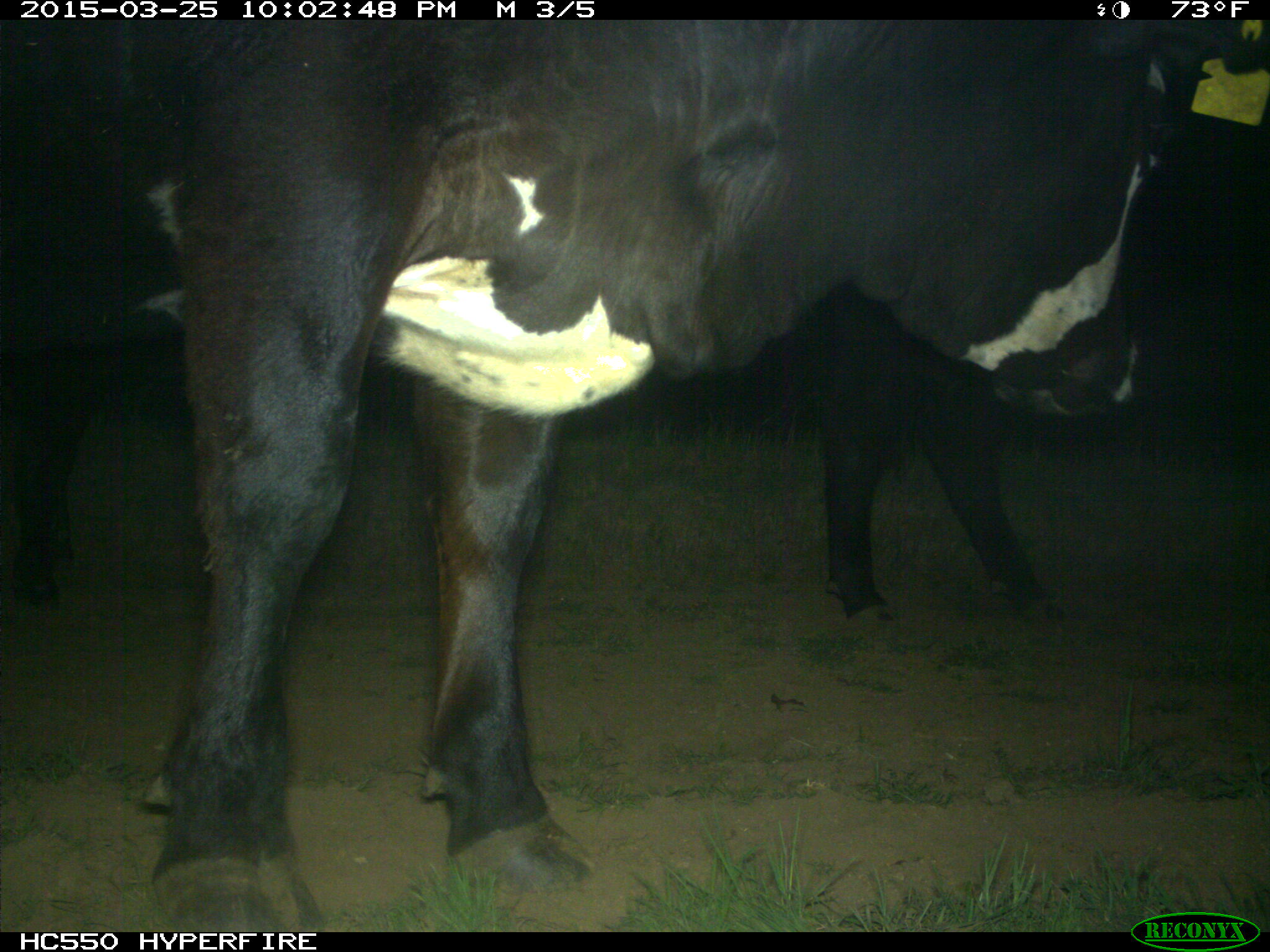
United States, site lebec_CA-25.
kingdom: Animalia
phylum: Chordata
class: Mammalia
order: Artiodactyla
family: Bovidae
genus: Bos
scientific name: Bos taurus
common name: domestic cow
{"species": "Bos taurus (domestic cow)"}